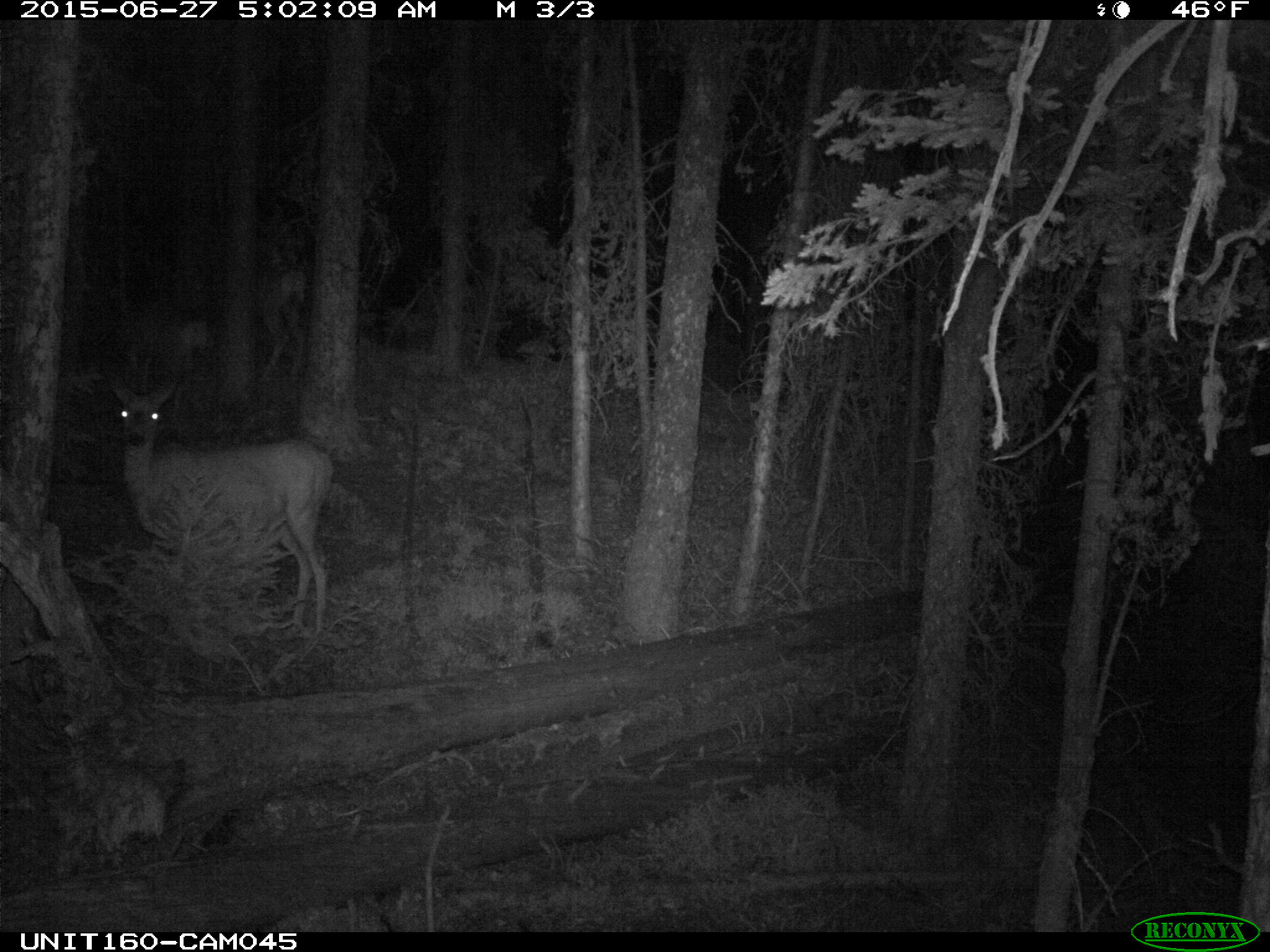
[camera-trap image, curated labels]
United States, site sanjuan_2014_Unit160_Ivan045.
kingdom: Animalia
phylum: Chordata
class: Mammalia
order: Artiodactyla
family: Cervidae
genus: Odocoileus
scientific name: Odocoileus hemionus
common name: mule deer